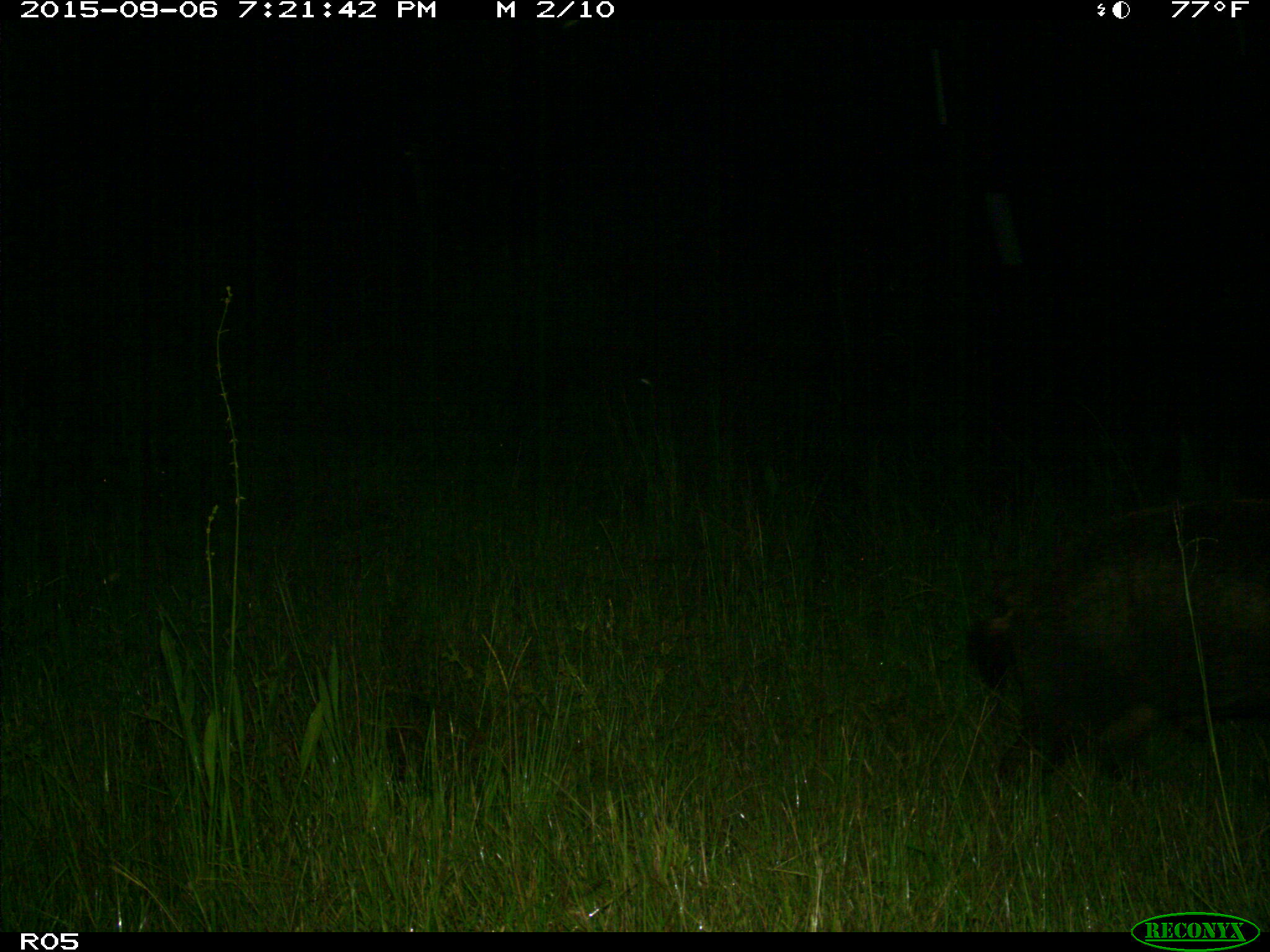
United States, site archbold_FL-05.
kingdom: Animalia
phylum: Chordata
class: Mammalia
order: Artiodactyla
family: Suidae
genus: Sus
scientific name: Sus scrofa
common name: wild boar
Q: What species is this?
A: Sus scrofa (wild boar).